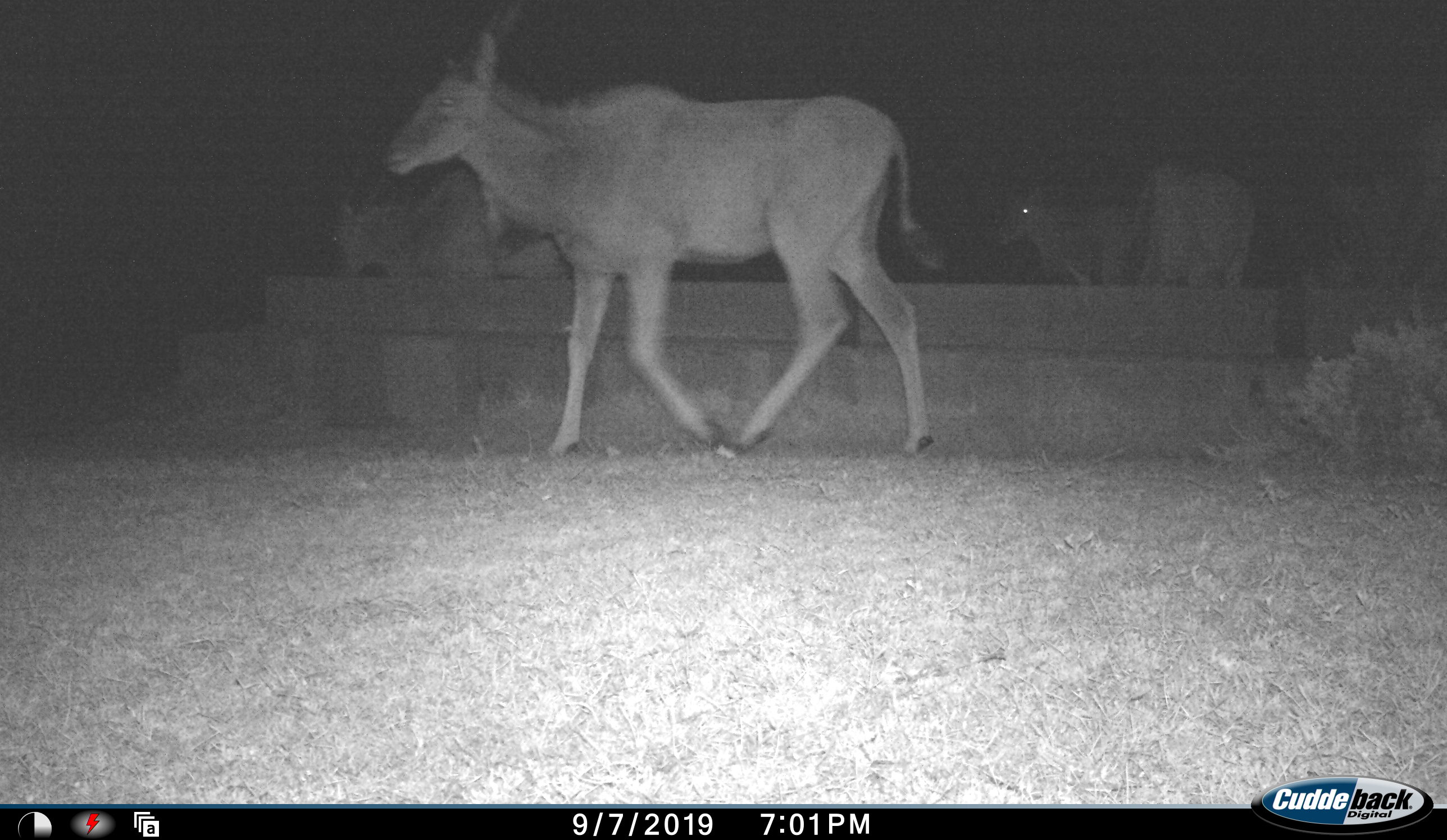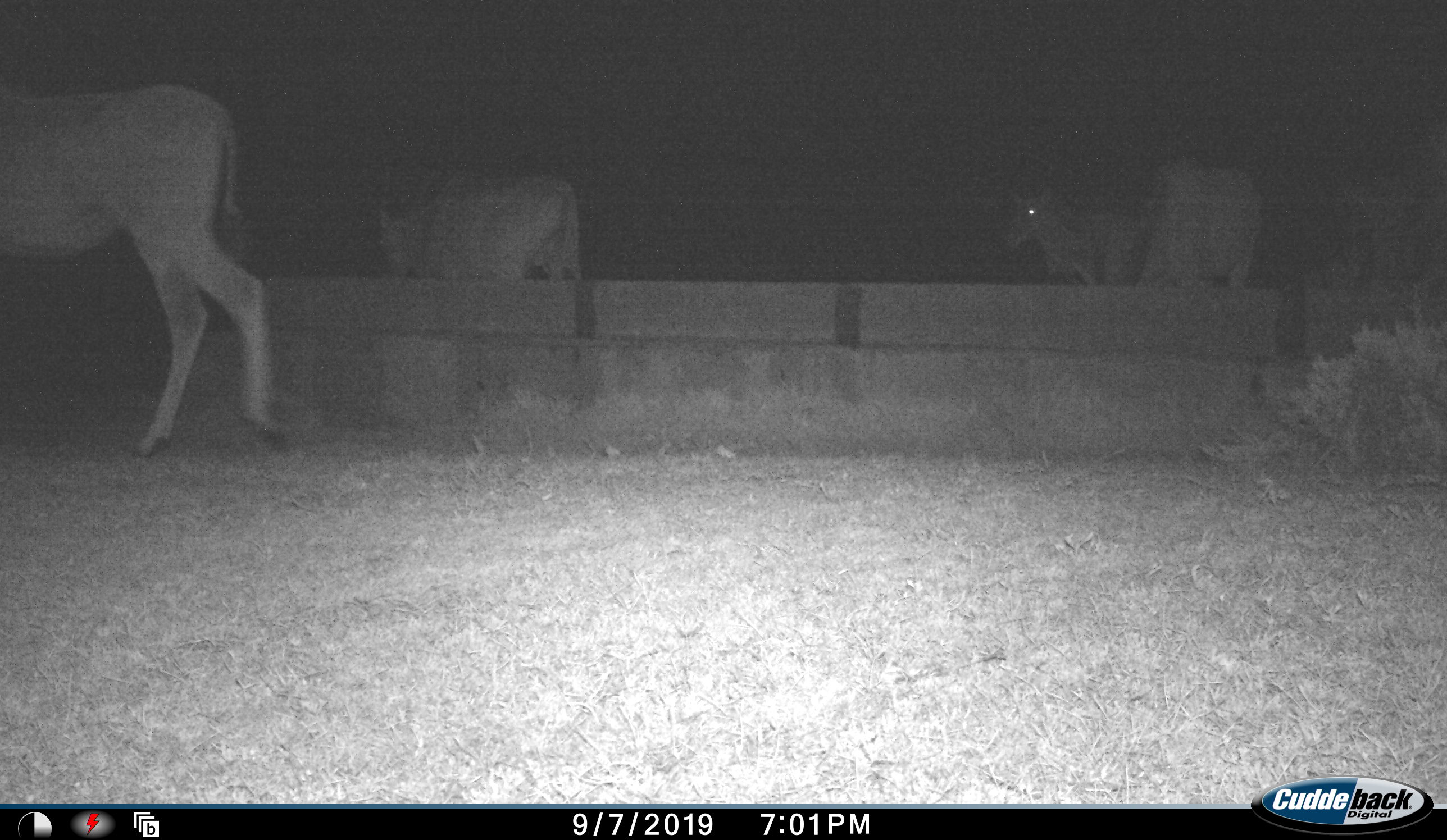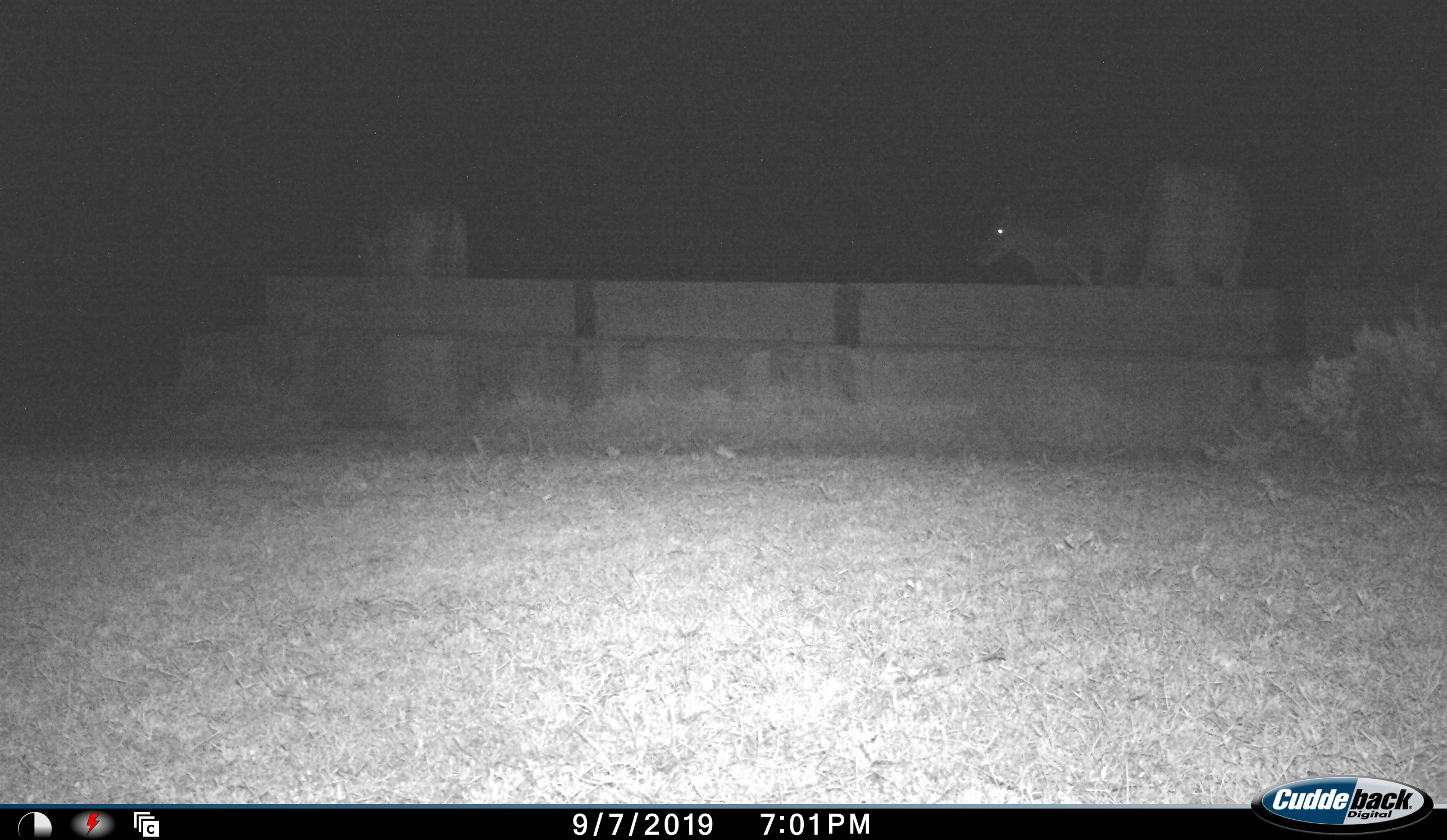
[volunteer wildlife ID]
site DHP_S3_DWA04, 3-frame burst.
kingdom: Animalia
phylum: Chordata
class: Mammalia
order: Artiodactyla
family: Bovidae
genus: Tragelaphus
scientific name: Tragelaphus oryx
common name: eland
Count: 4.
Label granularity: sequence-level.